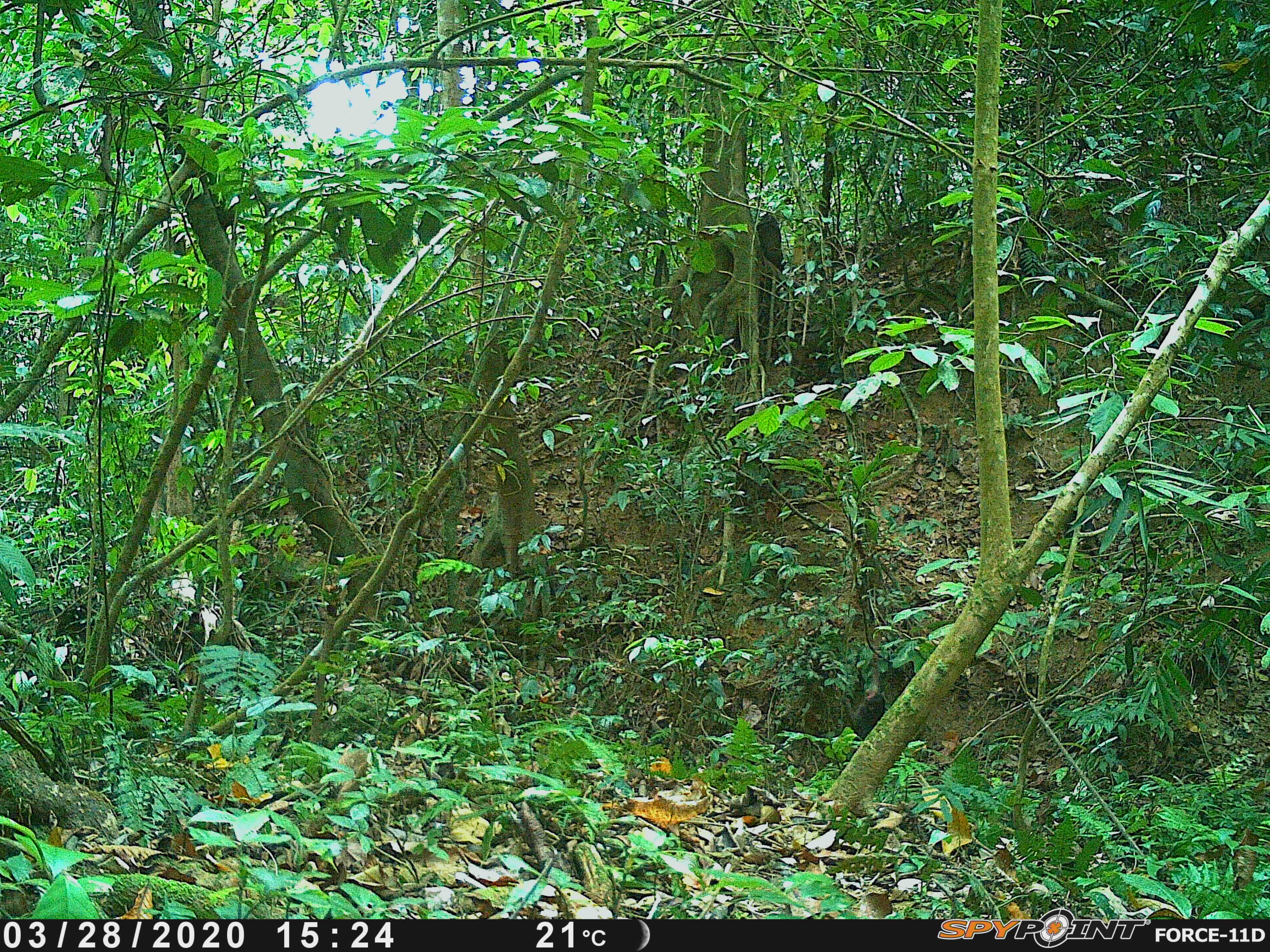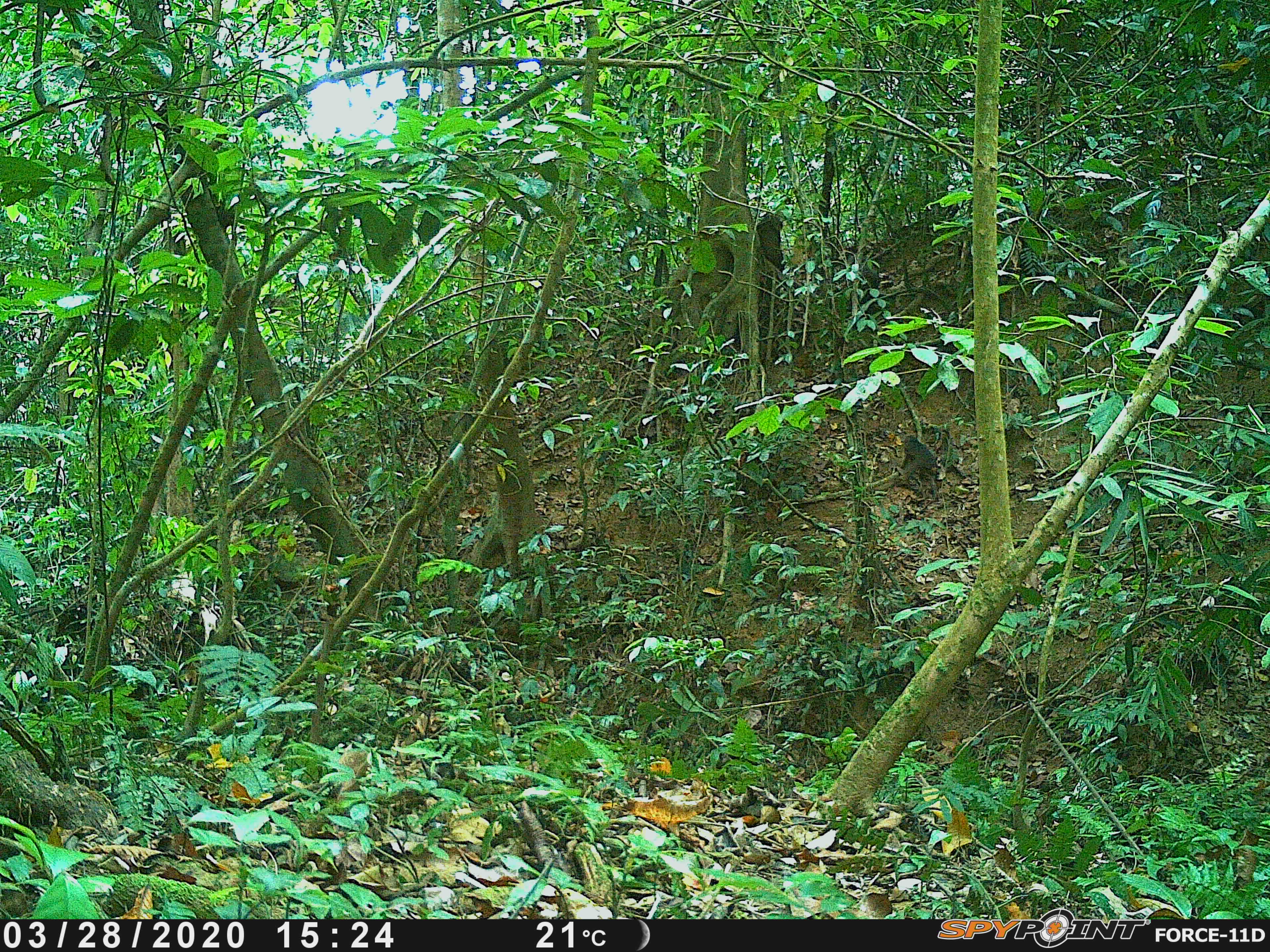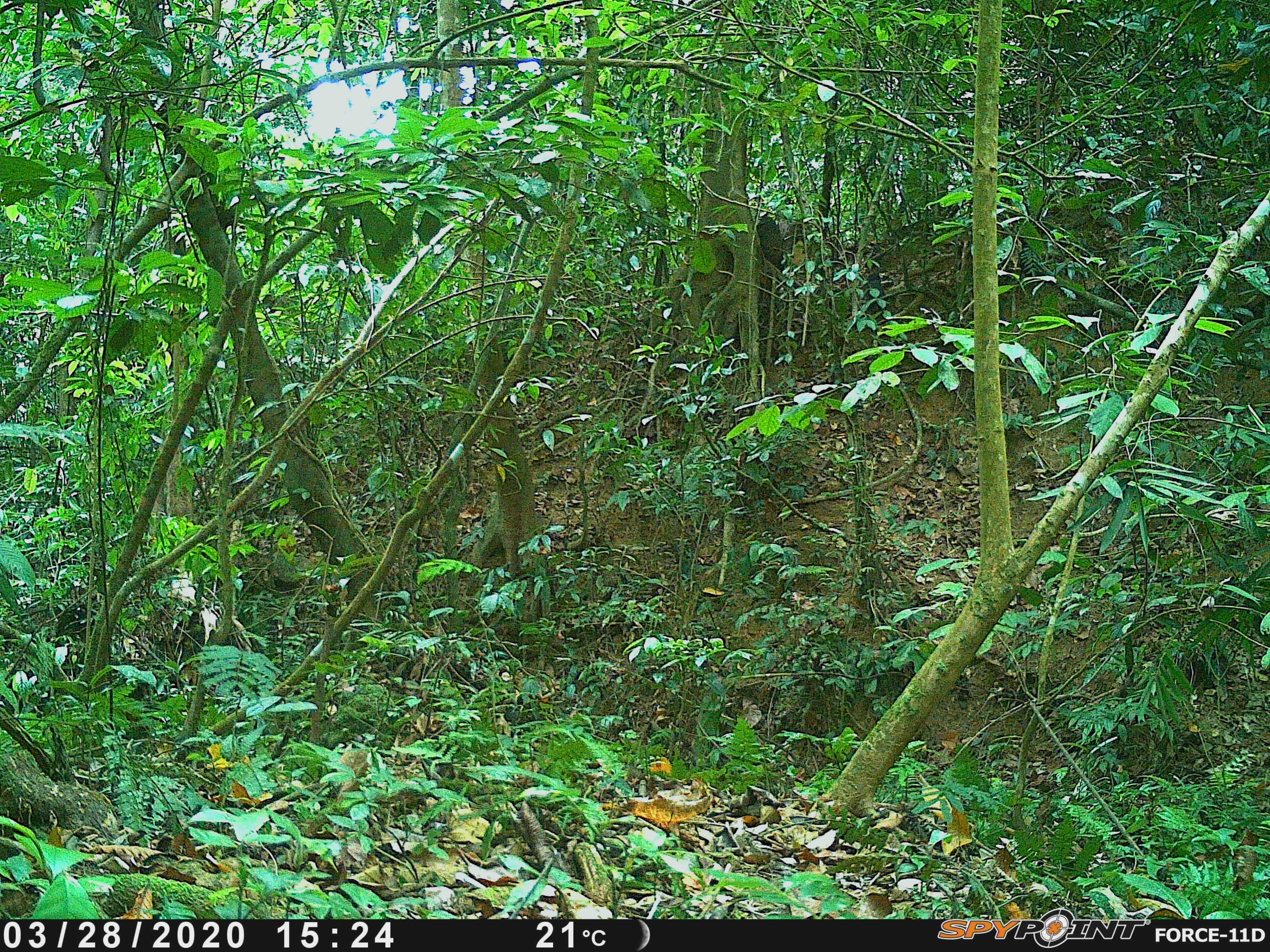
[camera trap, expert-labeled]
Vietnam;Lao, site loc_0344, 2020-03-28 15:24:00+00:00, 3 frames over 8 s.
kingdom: Animalia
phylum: Chordata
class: Mammalia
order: Primates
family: Cercopithecidae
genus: Macaca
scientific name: Macaca arctoides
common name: stump-tailed macaque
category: stump tailed macaque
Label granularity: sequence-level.